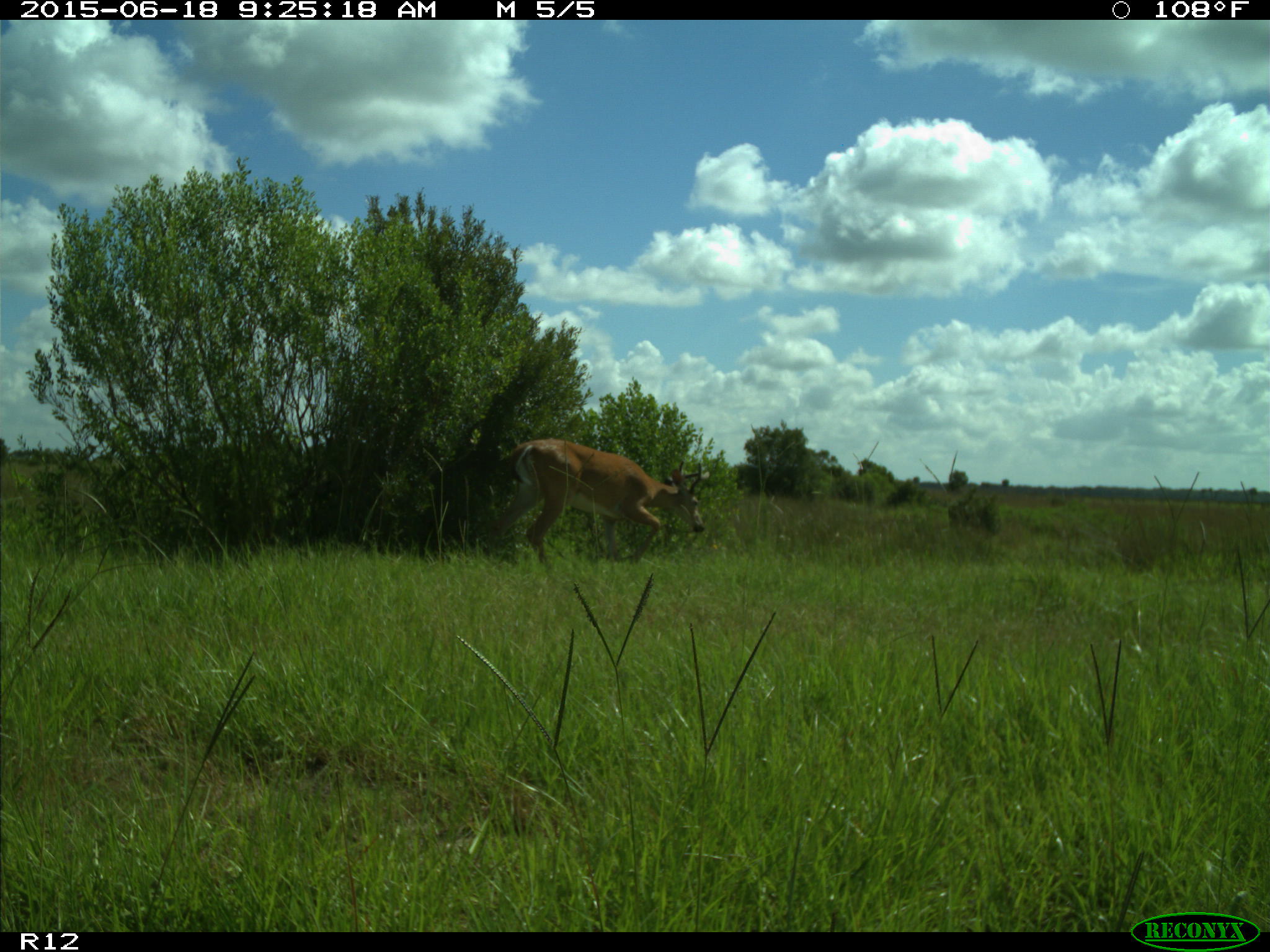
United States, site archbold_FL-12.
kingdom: Animalia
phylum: Chordata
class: Mammalia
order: Artiodactyla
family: Cervidae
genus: Odocoileus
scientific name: Odocoileus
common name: deer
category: unidentified deer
Unidentified deer (deer) (Odocoileus).